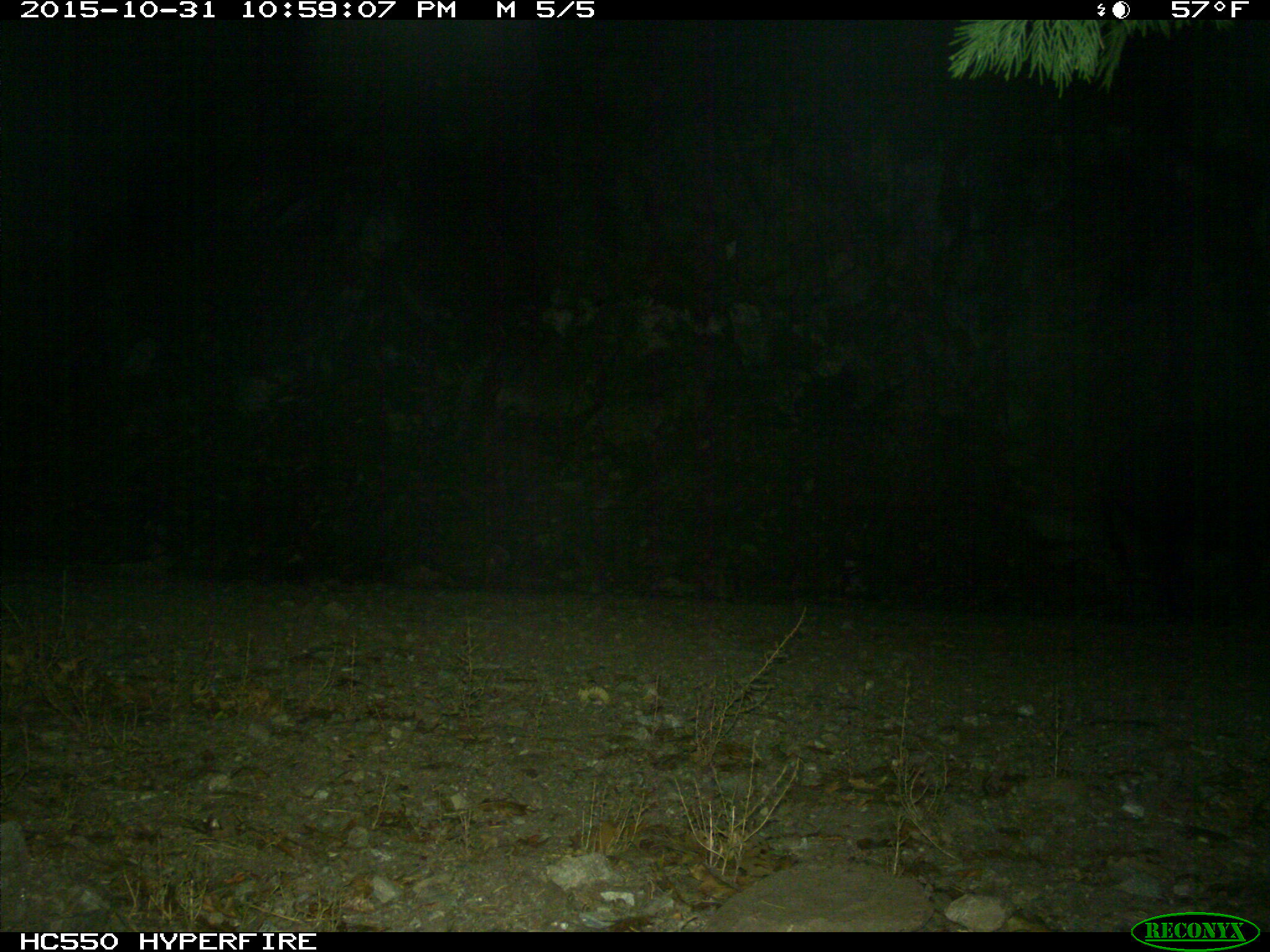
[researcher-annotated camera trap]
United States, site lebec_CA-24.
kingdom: Animalia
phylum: Chordata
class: Mammalia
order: Artiodactyla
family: Suidae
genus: Sus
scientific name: Sus scrofa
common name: wild boar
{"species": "Sus scrofa (wild boar)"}